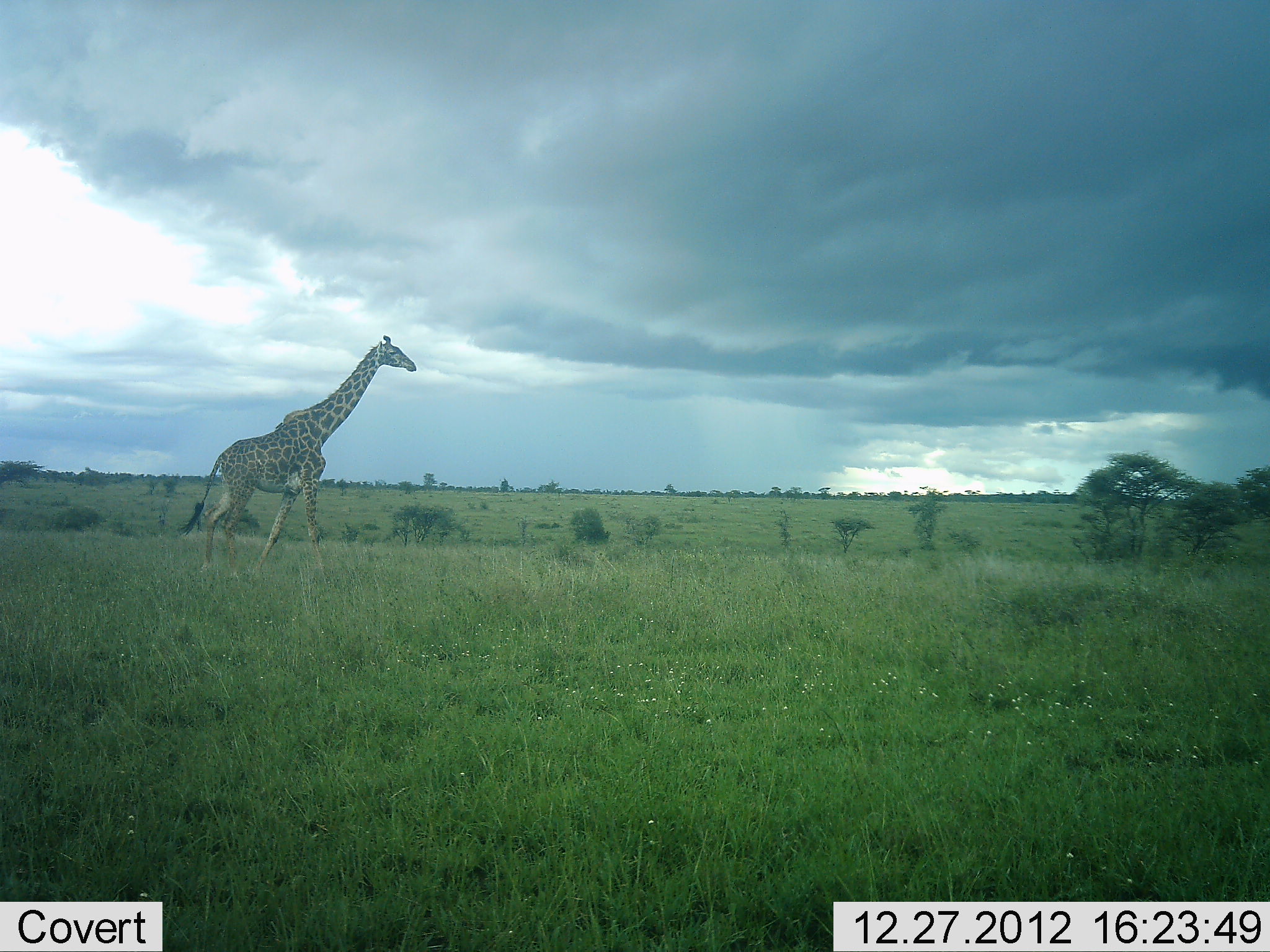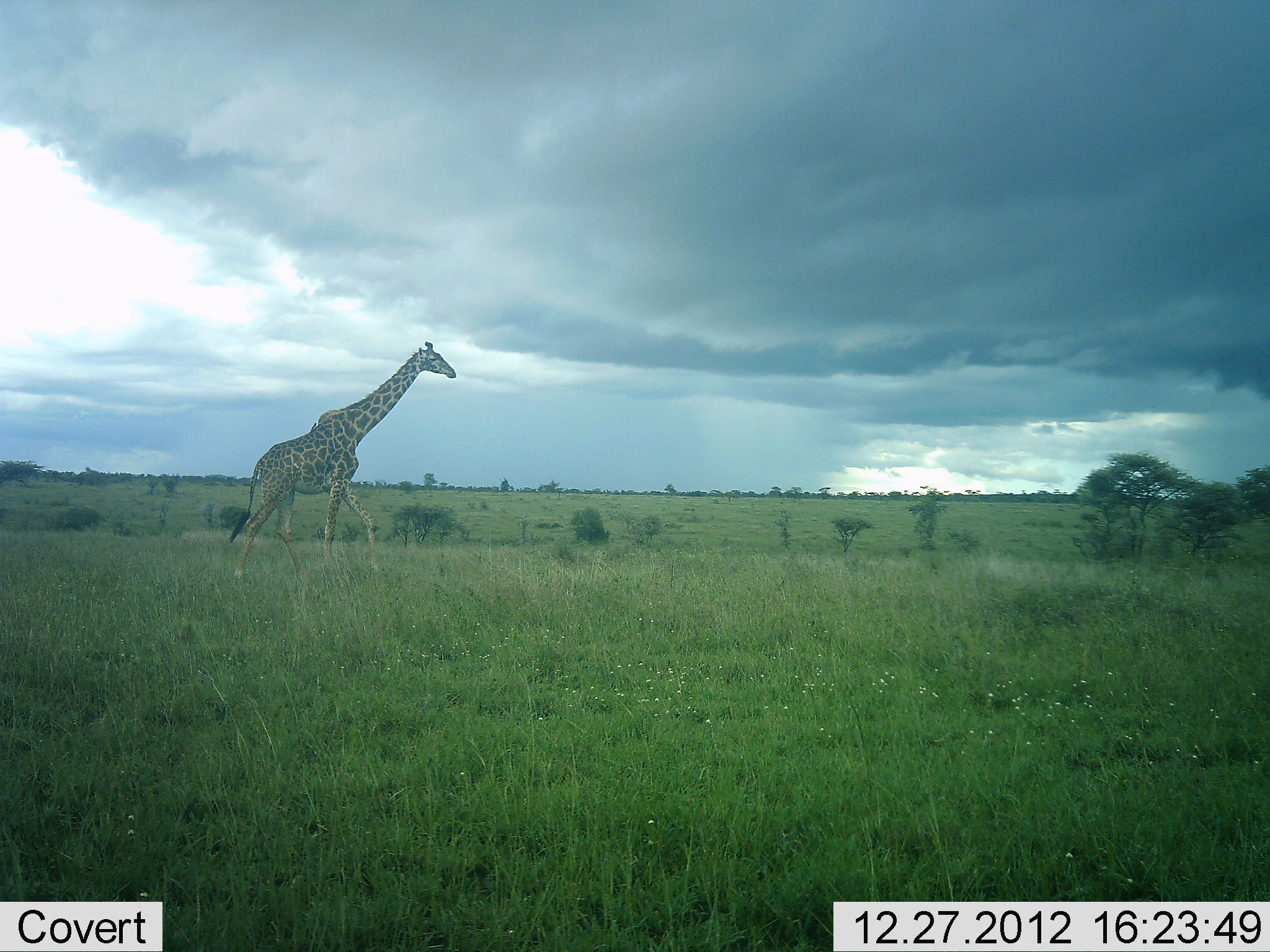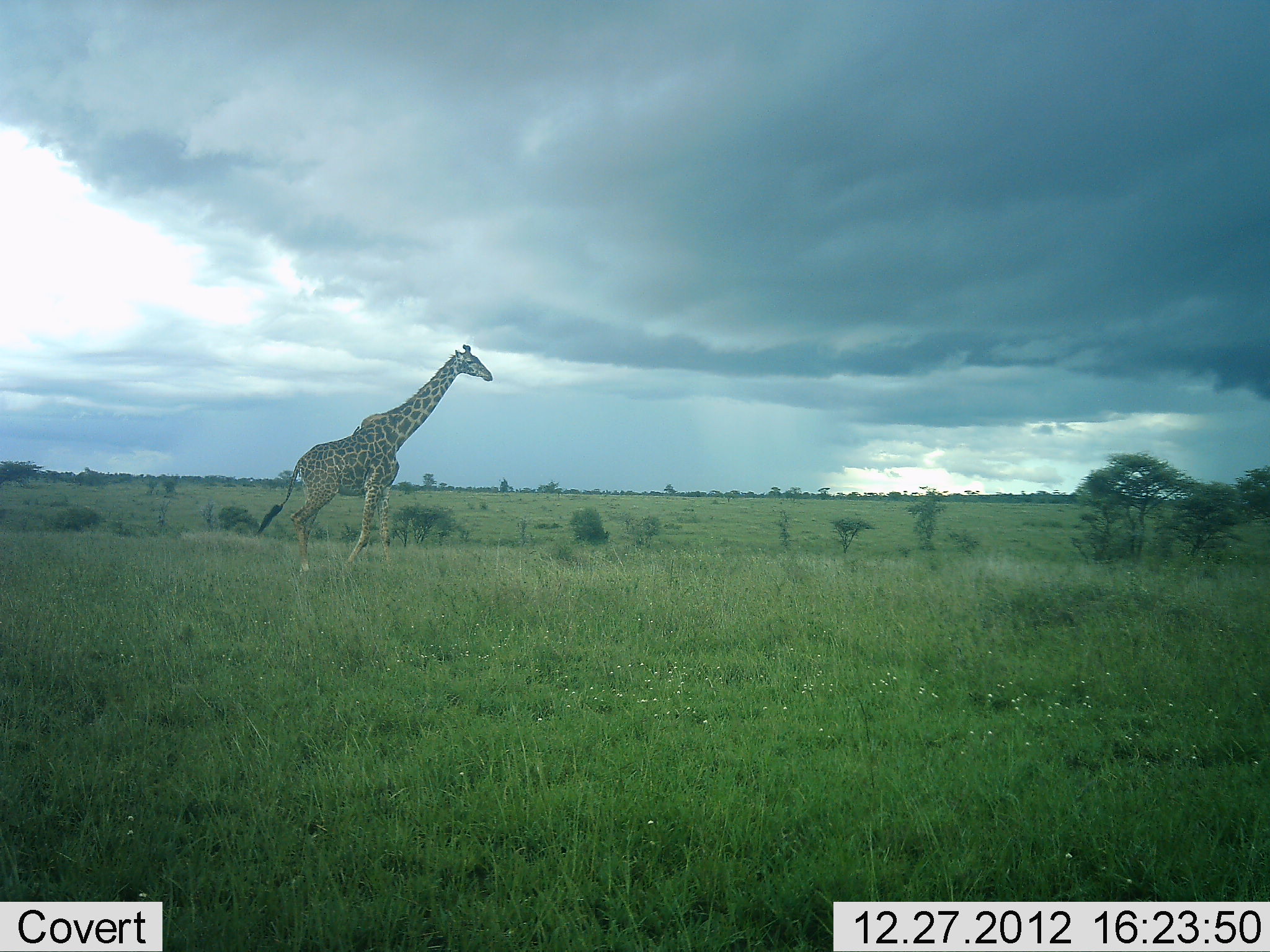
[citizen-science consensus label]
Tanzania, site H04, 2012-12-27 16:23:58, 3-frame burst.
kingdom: Animalia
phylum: Chordata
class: Mammalia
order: Artiodactyla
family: Giraffidae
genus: Giraffa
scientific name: Giraffa camelopardalis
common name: giraffe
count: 1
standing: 17%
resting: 0%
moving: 91%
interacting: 0%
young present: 0%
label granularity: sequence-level